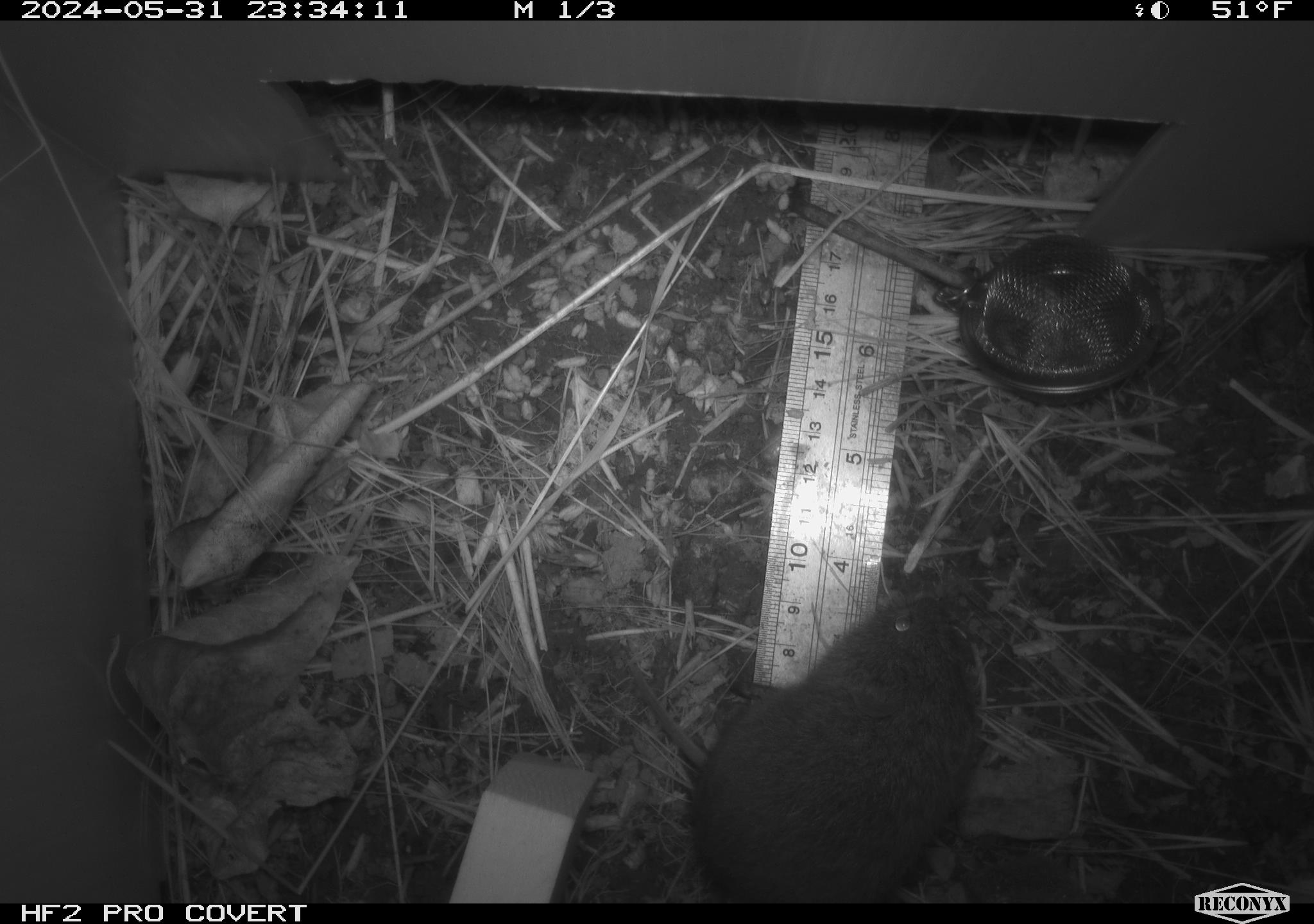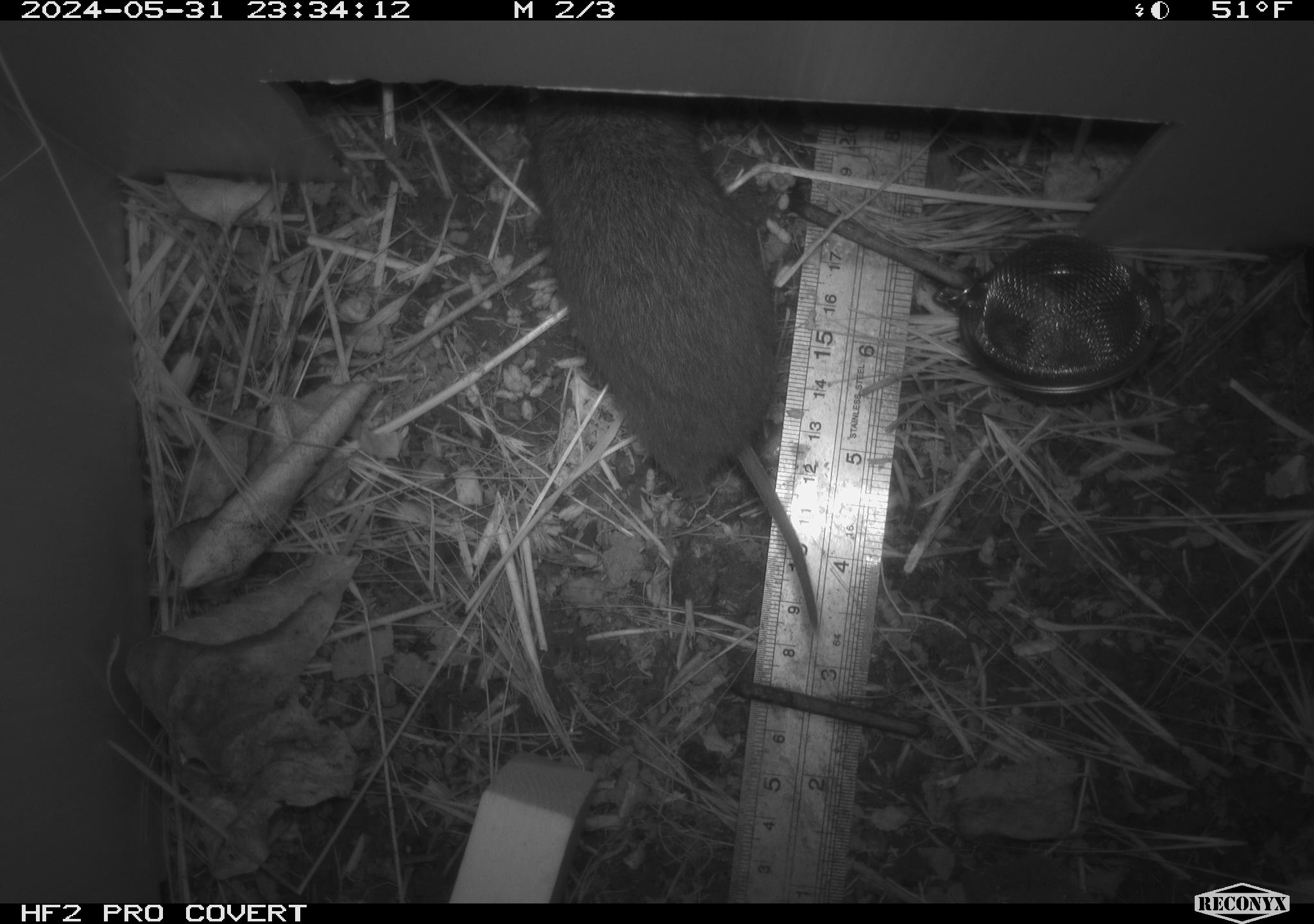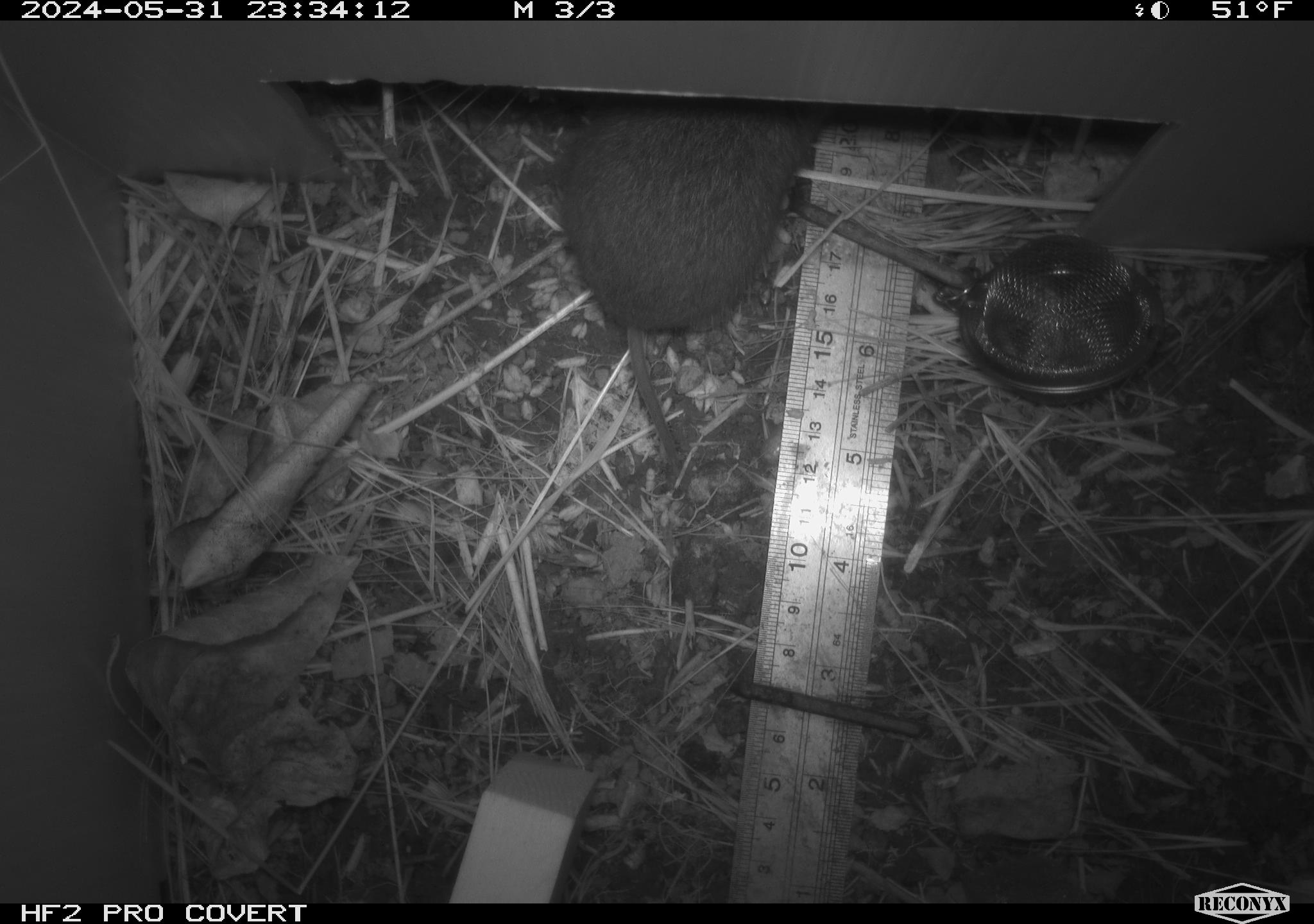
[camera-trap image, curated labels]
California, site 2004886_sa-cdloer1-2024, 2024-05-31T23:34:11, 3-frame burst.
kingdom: Animalia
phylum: Chordata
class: Mammalia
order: Rodentia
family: Cricetidae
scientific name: Arvicolinae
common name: voles, lemmings, and muskrats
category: arvicolinae subfamily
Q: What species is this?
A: Arvicolinae subfamily (voles, lemmings, and muskrats) (Arvicolinae).